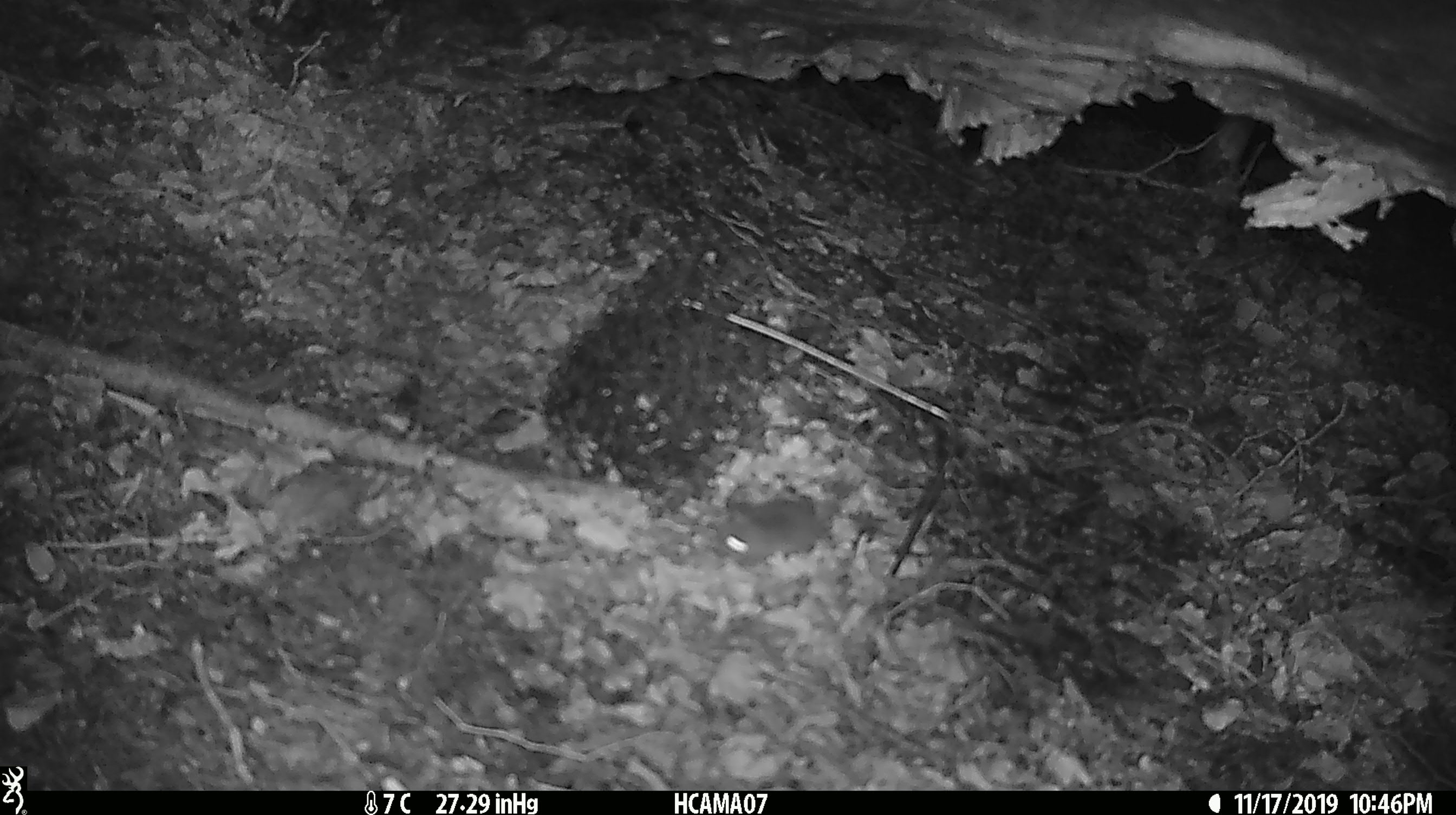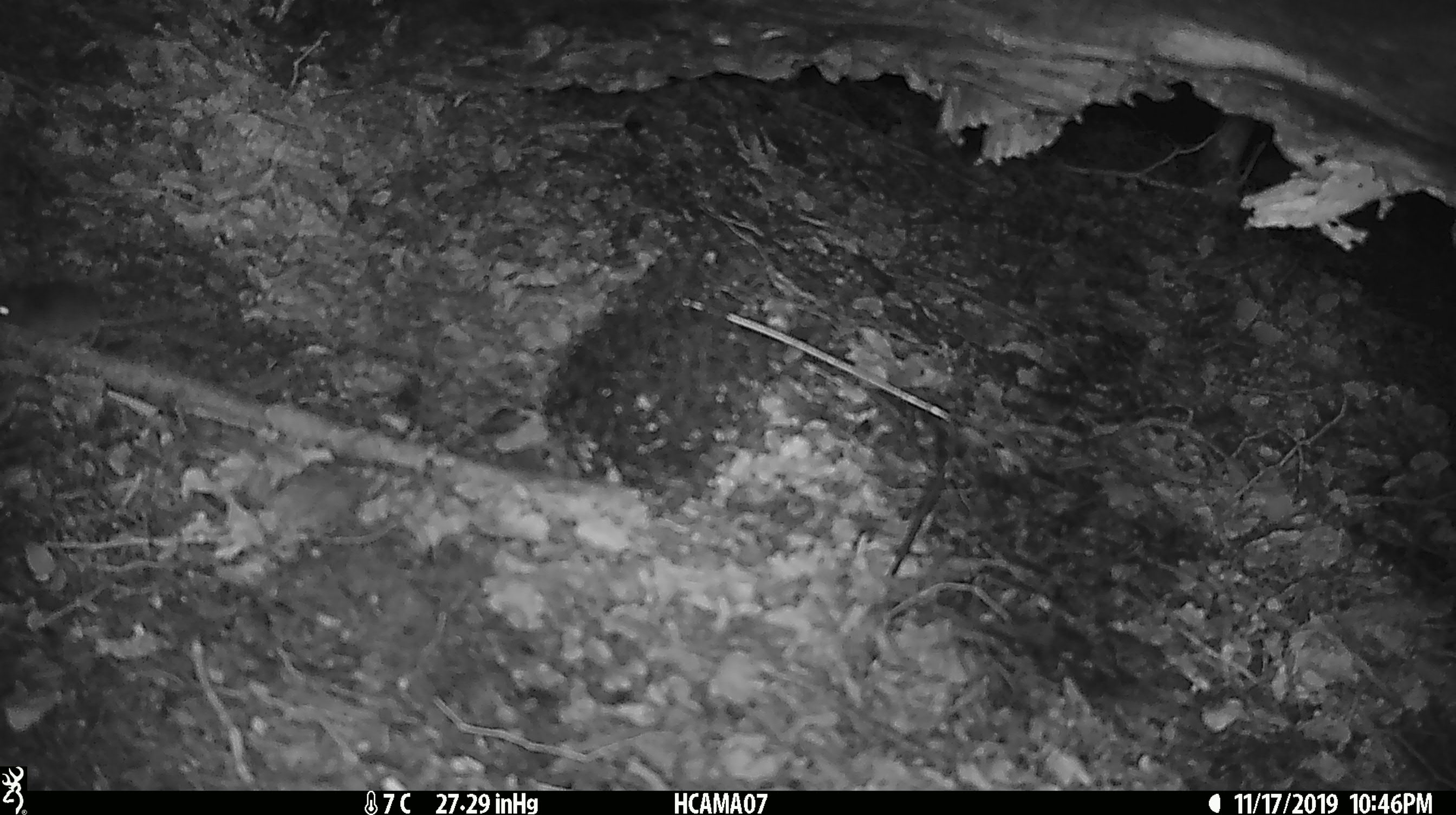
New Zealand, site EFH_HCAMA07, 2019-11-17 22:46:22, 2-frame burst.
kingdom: Animalia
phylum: Chordata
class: Mammalia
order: Rodentia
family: Muridae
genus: Mus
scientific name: Mus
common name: mouse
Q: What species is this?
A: Mouse (Mus).